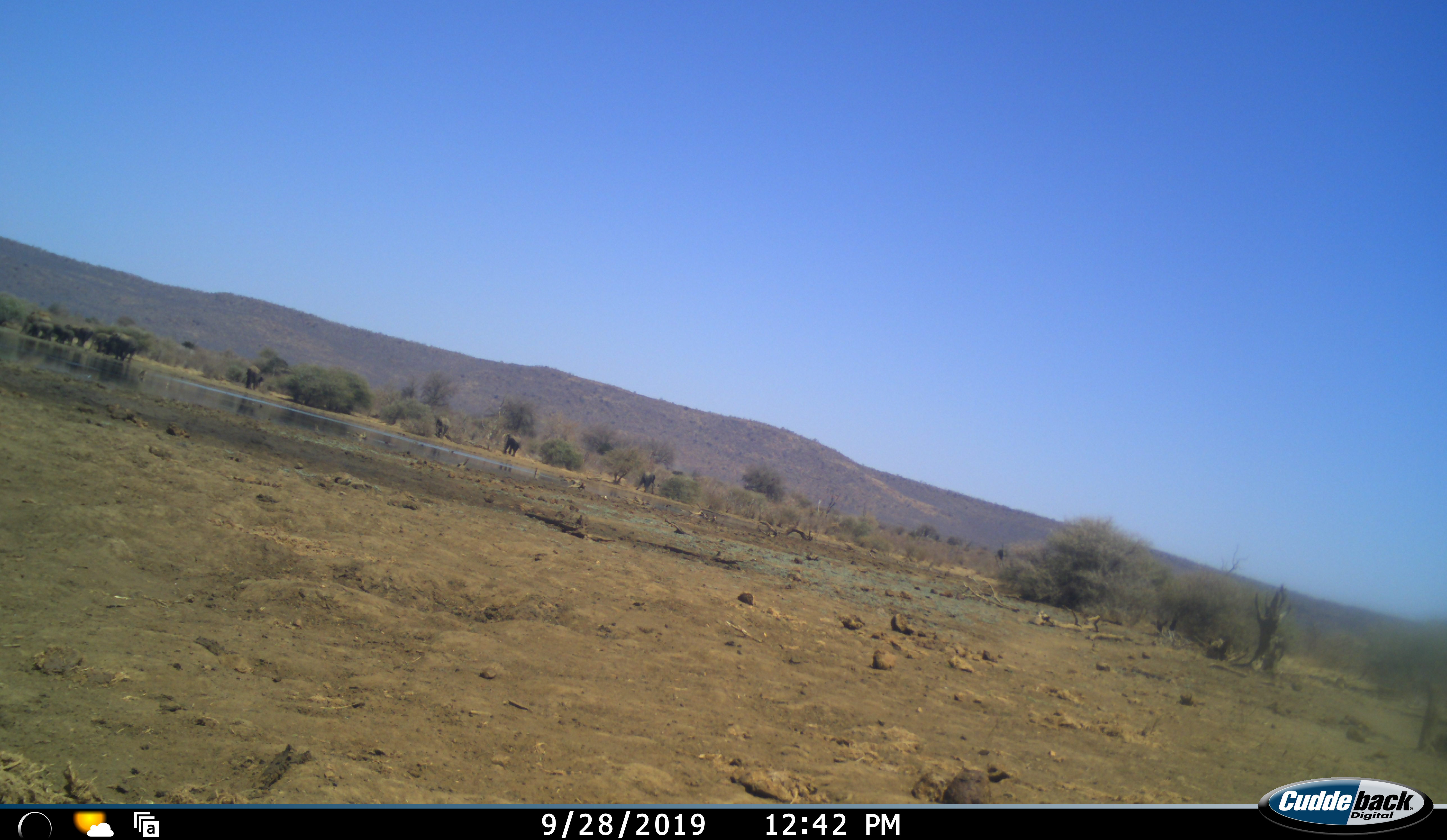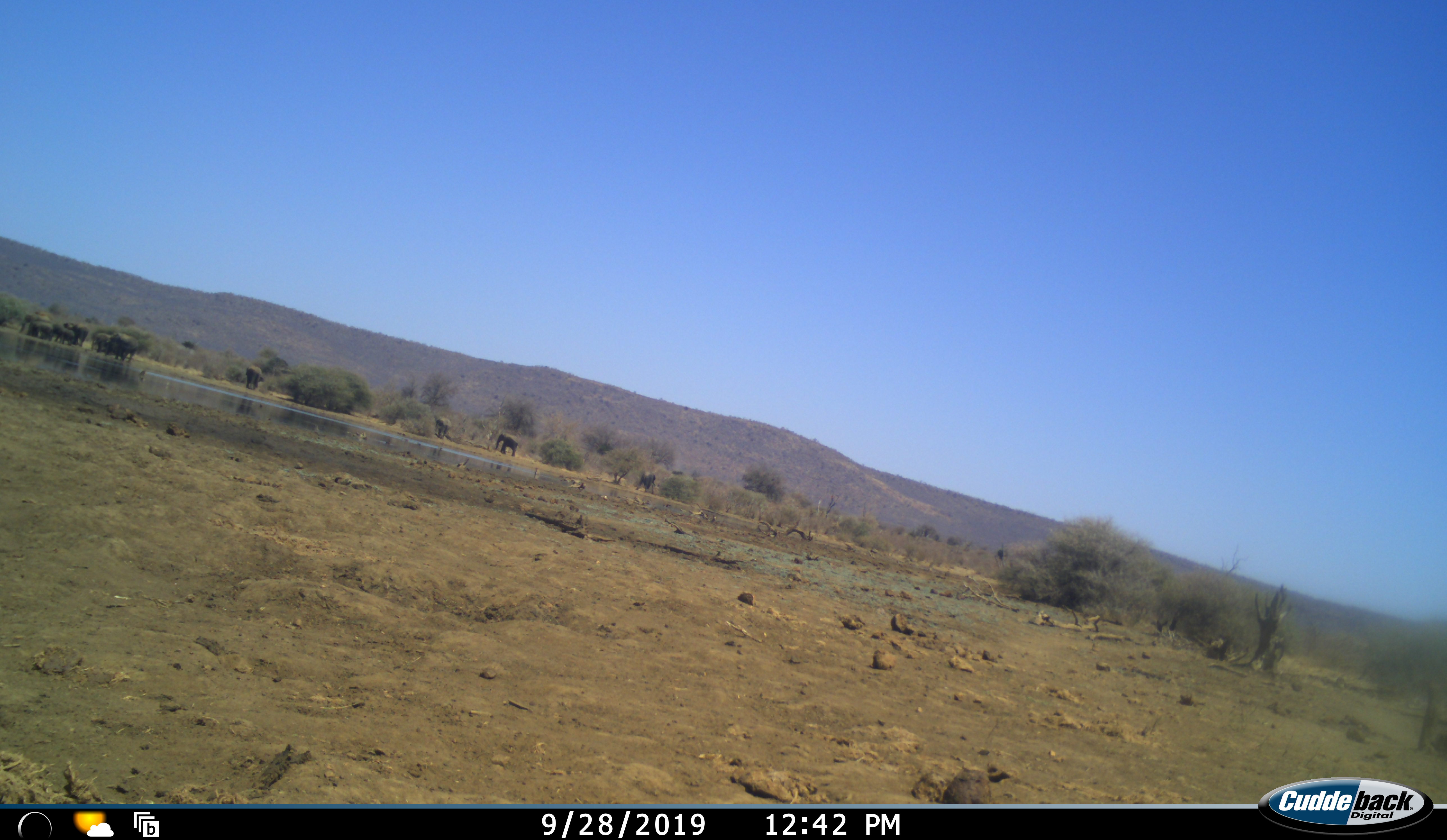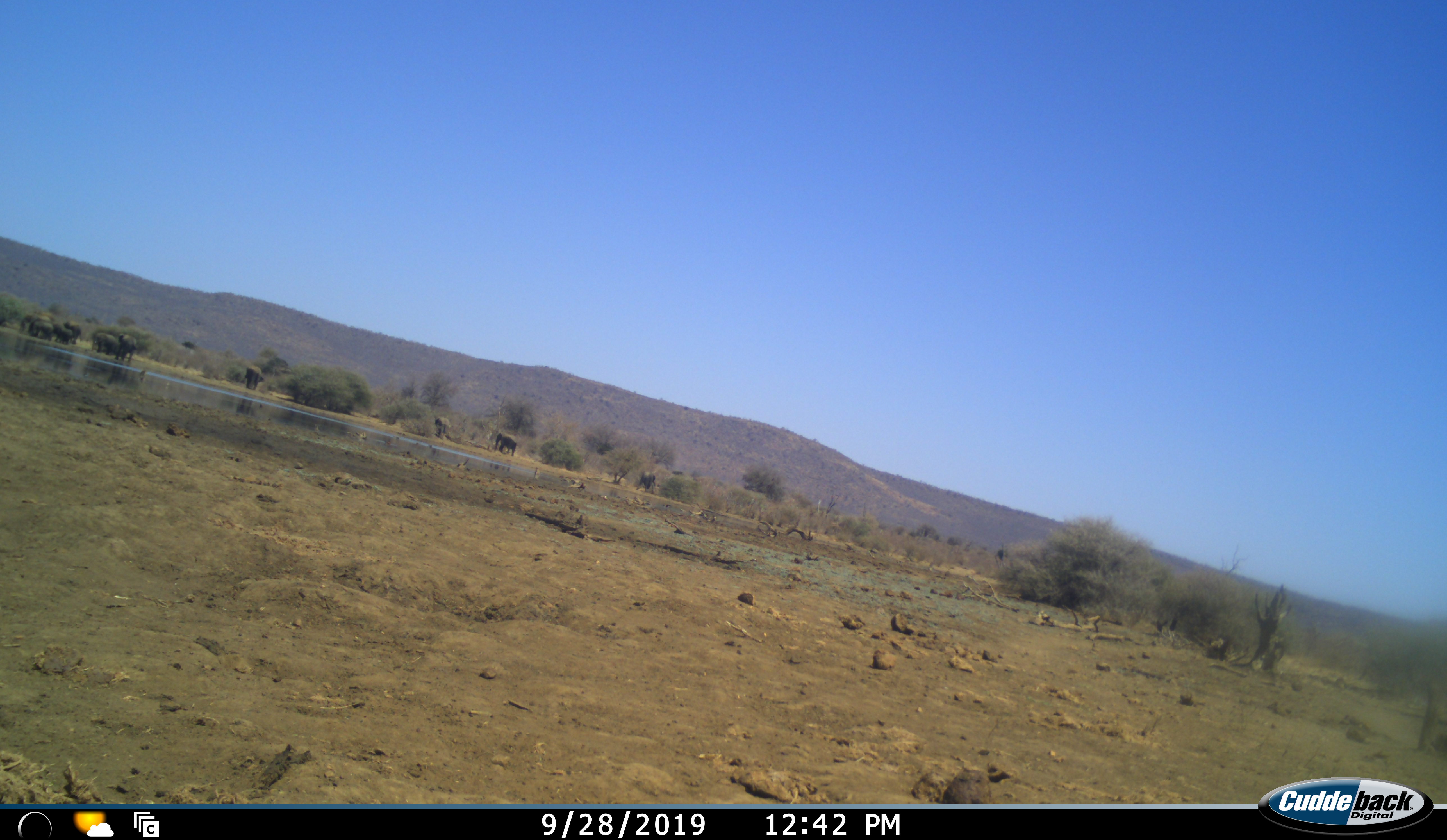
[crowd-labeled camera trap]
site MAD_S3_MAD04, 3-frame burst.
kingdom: Animalia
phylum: Chordata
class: Mammalia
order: Proboscidea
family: Elephantidae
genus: Loxodonta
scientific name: Loxodonta africana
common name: african bush elephant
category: elephant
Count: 11-50.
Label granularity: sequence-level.